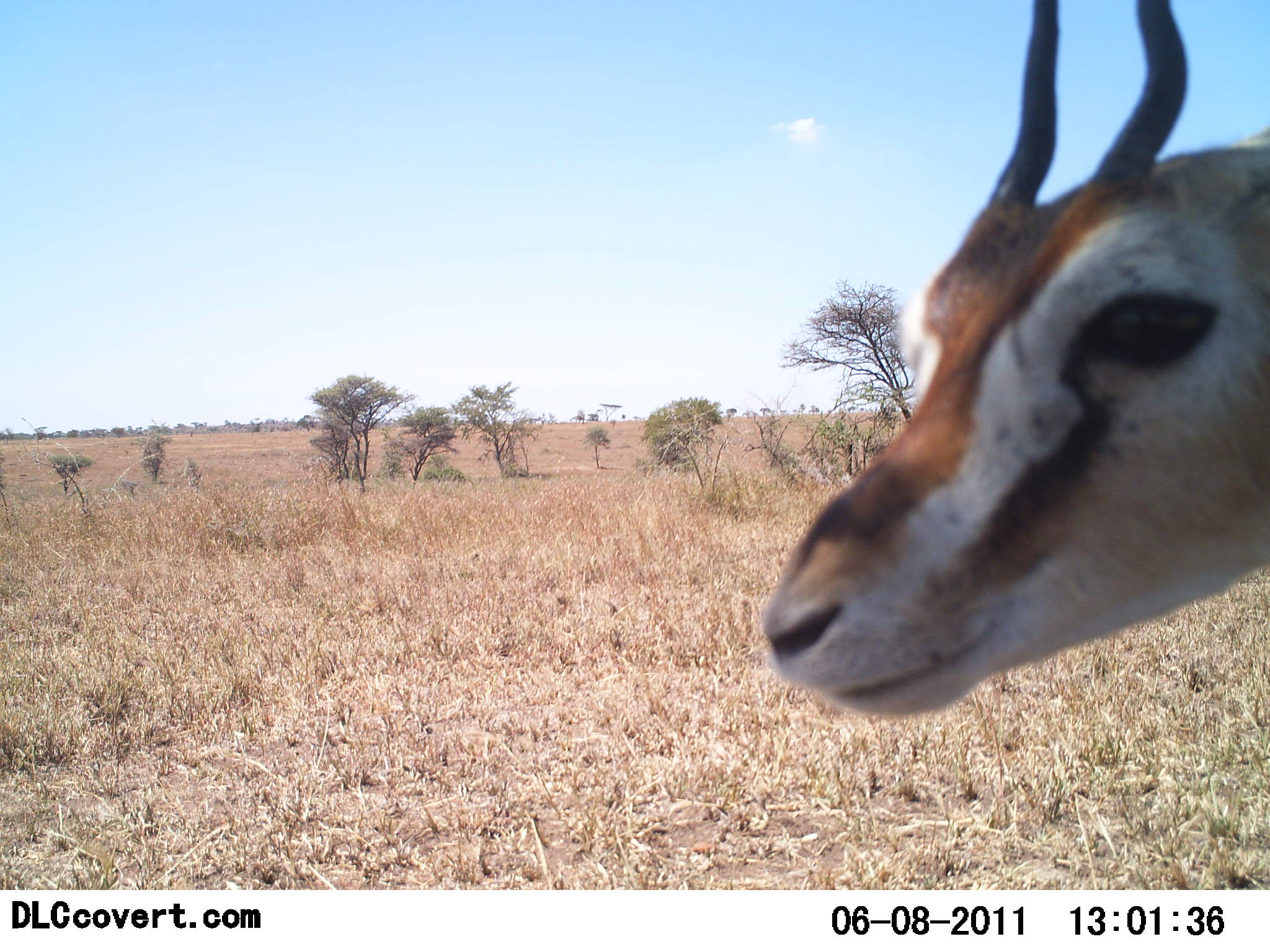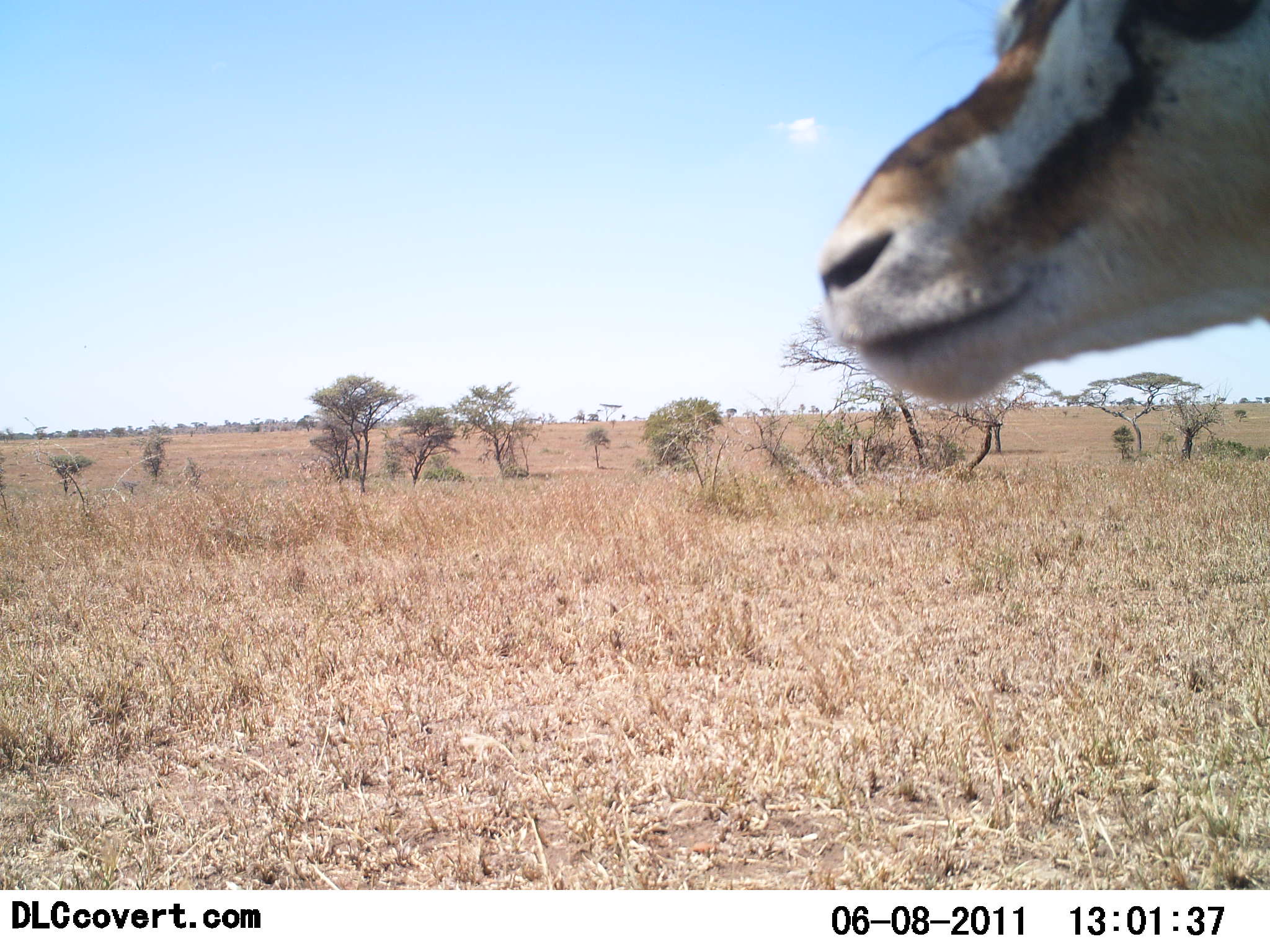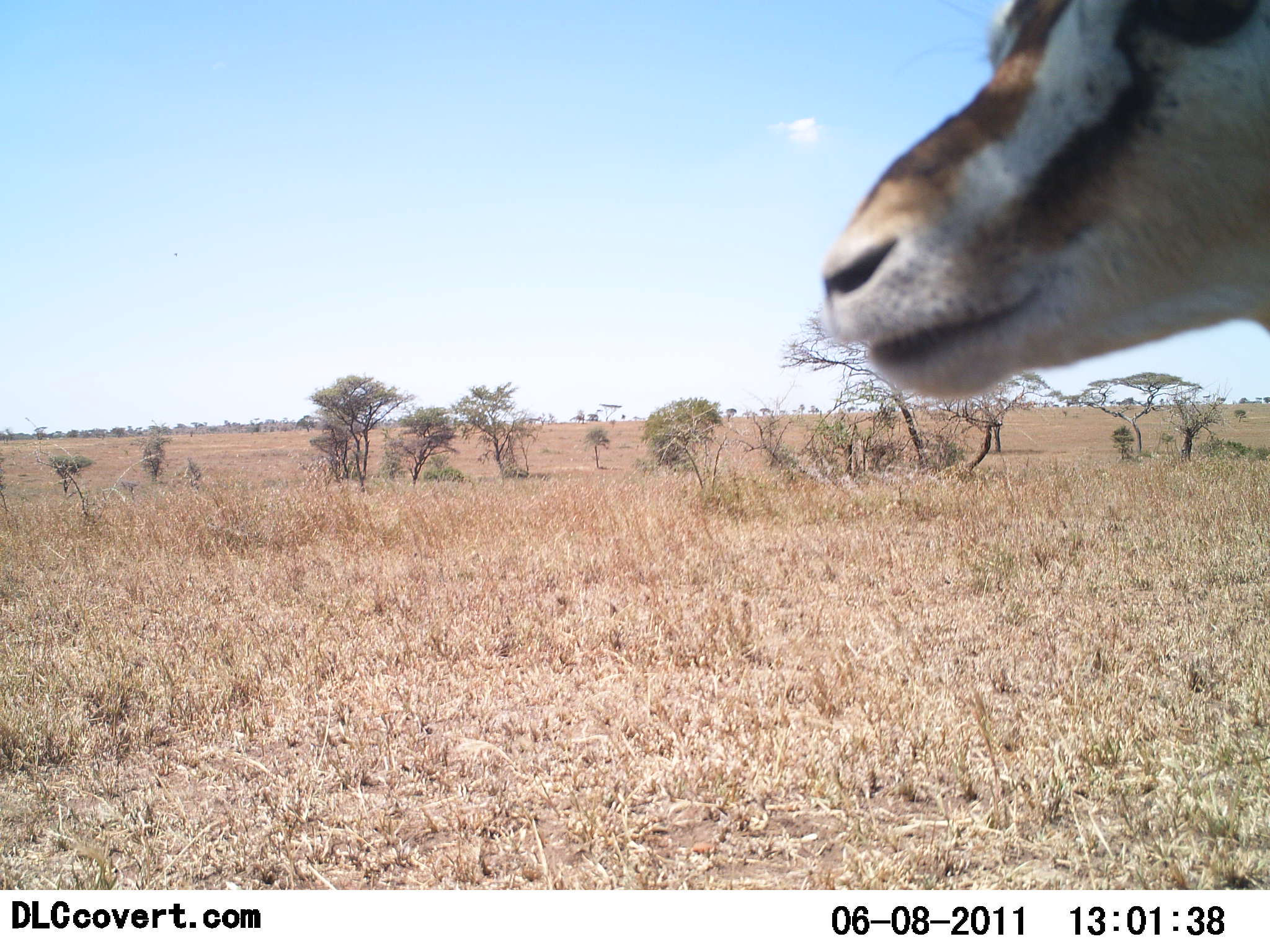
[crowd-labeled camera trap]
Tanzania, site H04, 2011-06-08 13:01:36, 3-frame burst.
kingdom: Animalia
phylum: Chordata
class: Mammalia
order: Artiodactyla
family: Bovidae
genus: Eudorcas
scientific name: Eudorcas thomsonii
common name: thomson's gazelle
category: gazellethomsons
Gazellethomsons (thomson's gazelle) (Eudorcas thomsonii), count 1. Behavior (volunteer vote fractions): standing 79%, resting 0%, moving 7%, interacting 7%. Young present (vote fraction): 0%. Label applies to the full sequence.